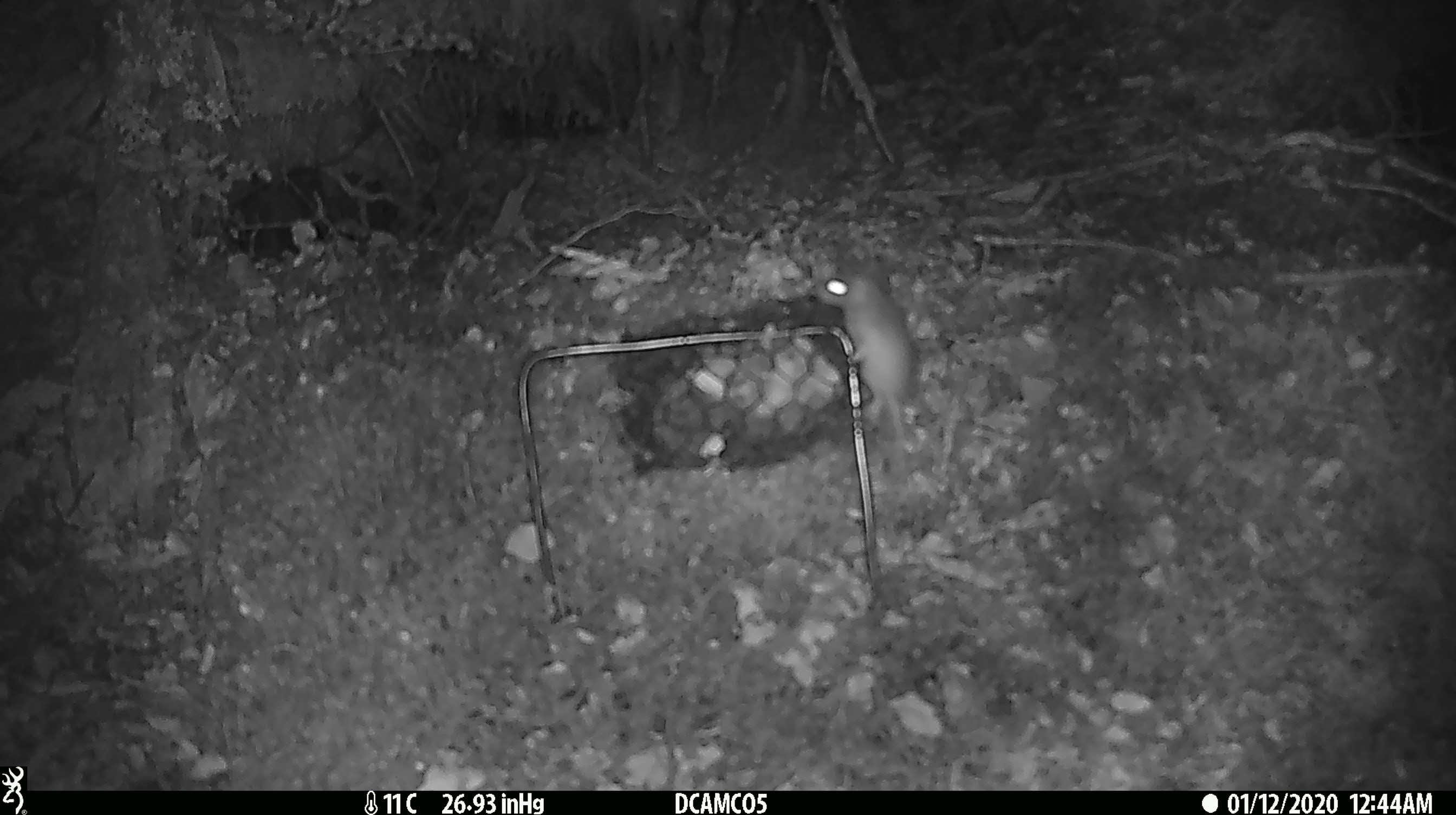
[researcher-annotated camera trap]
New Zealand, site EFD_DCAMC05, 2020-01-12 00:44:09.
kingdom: Animalia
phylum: Chordata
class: Mammalia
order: Rodentia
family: Muridae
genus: Mus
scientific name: Mus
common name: mouse